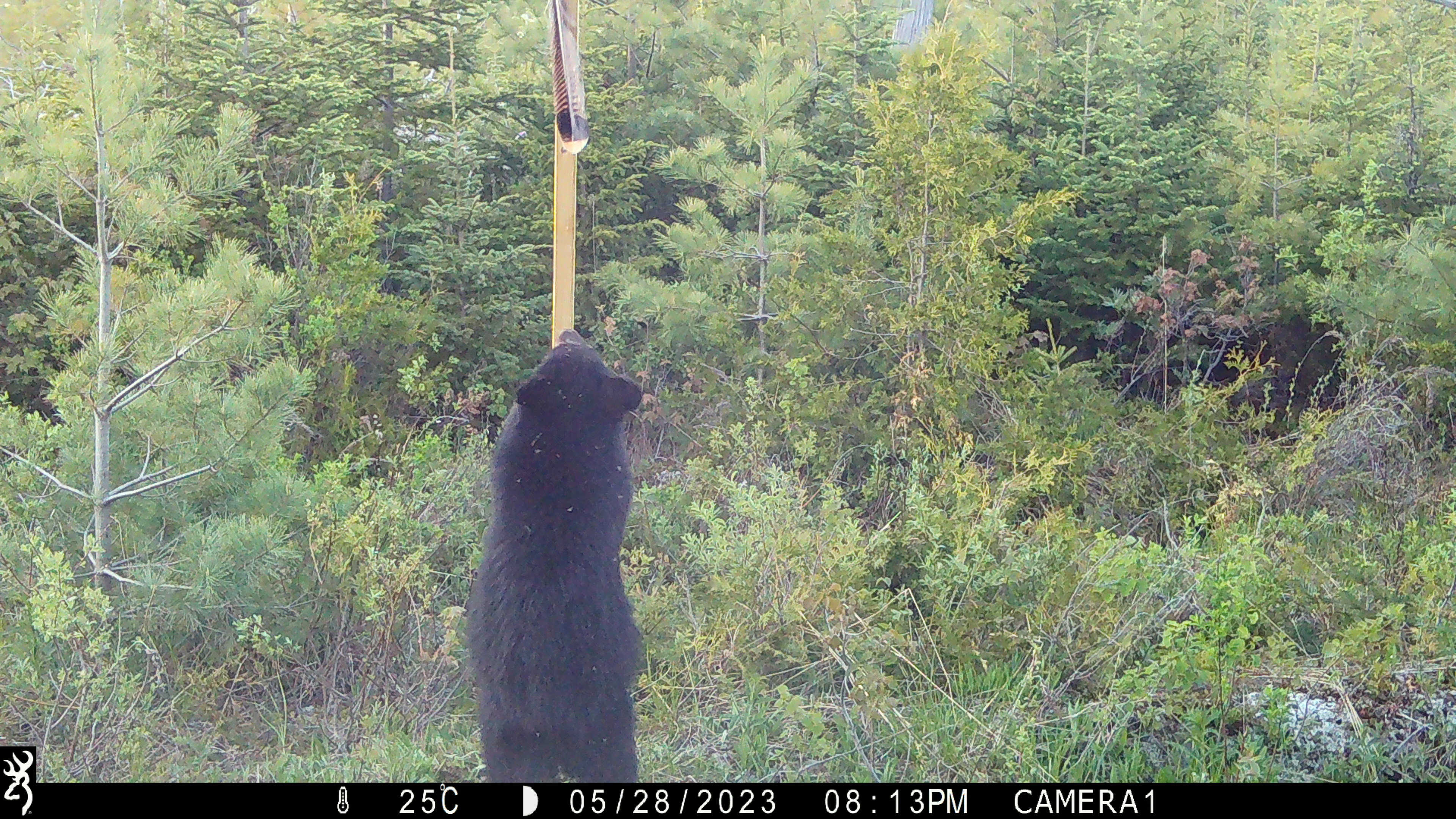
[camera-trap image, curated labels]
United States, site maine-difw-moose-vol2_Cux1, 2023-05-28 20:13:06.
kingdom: Animalia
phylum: Chordata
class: Mammalia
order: Carnivora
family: Ursidae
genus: Ursus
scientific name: Ursus americanus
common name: black bear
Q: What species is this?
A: Black bear (Ursus americanus).